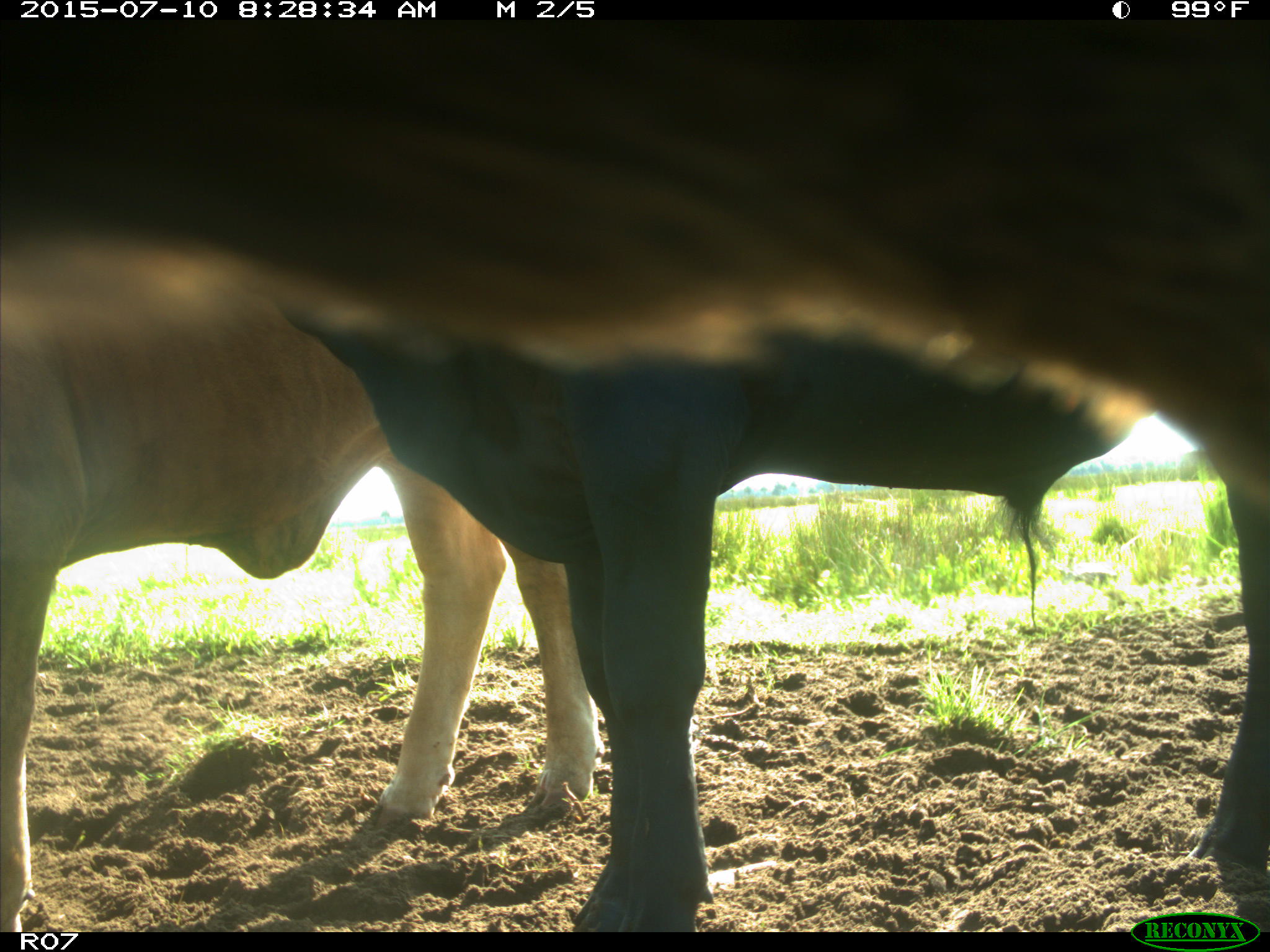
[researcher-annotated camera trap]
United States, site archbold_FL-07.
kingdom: Animalia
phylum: Chordata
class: Mammalia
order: Artiodactyla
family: Bovidae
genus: Bos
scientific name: Bos taurus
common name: domestic cow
Bos taurus (domestic cow).